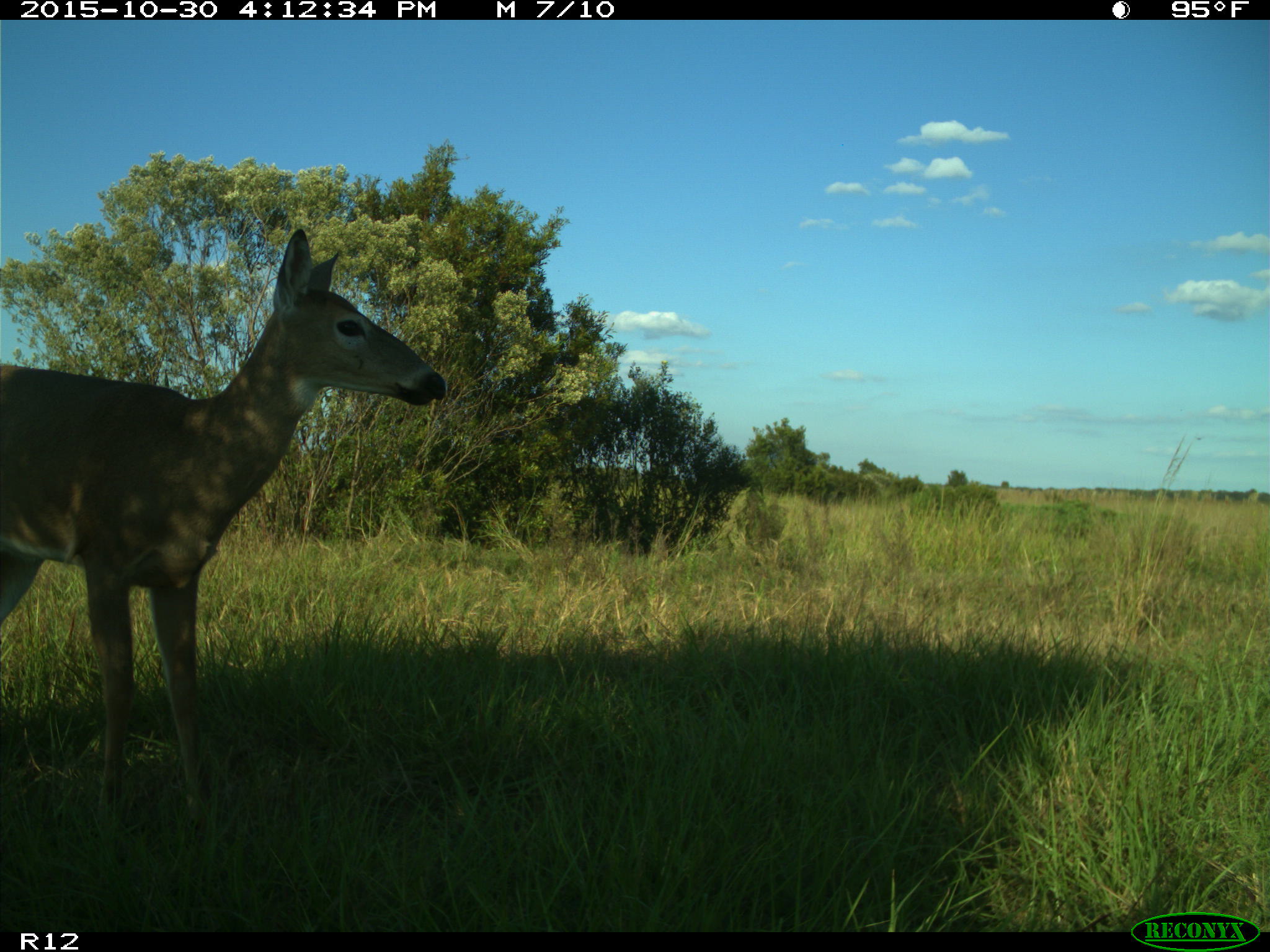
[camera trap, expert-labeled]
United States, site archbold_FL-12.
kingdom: Animalia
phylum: Chordata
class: Mammalia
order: Artiodactyla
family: Cervidae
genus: Odocoileus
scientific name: Odocoileus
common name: deer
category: unidentified deer